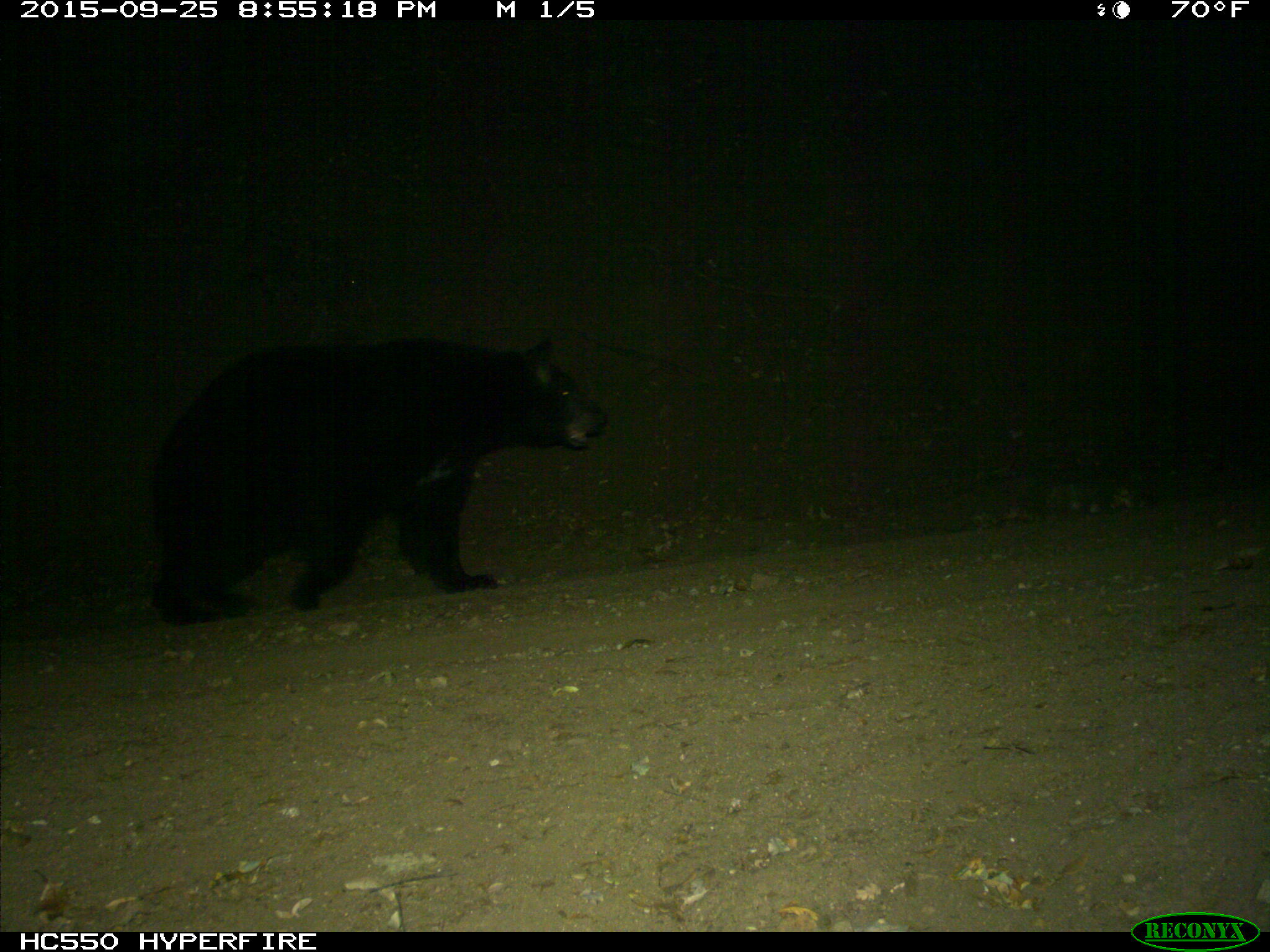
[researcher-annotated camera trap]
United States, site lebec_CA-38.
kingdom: Animalia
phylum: Chordata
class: Mammalia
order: Carnivora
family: Ursidae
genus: Ursus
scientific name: Ursus americanus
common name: american black bear